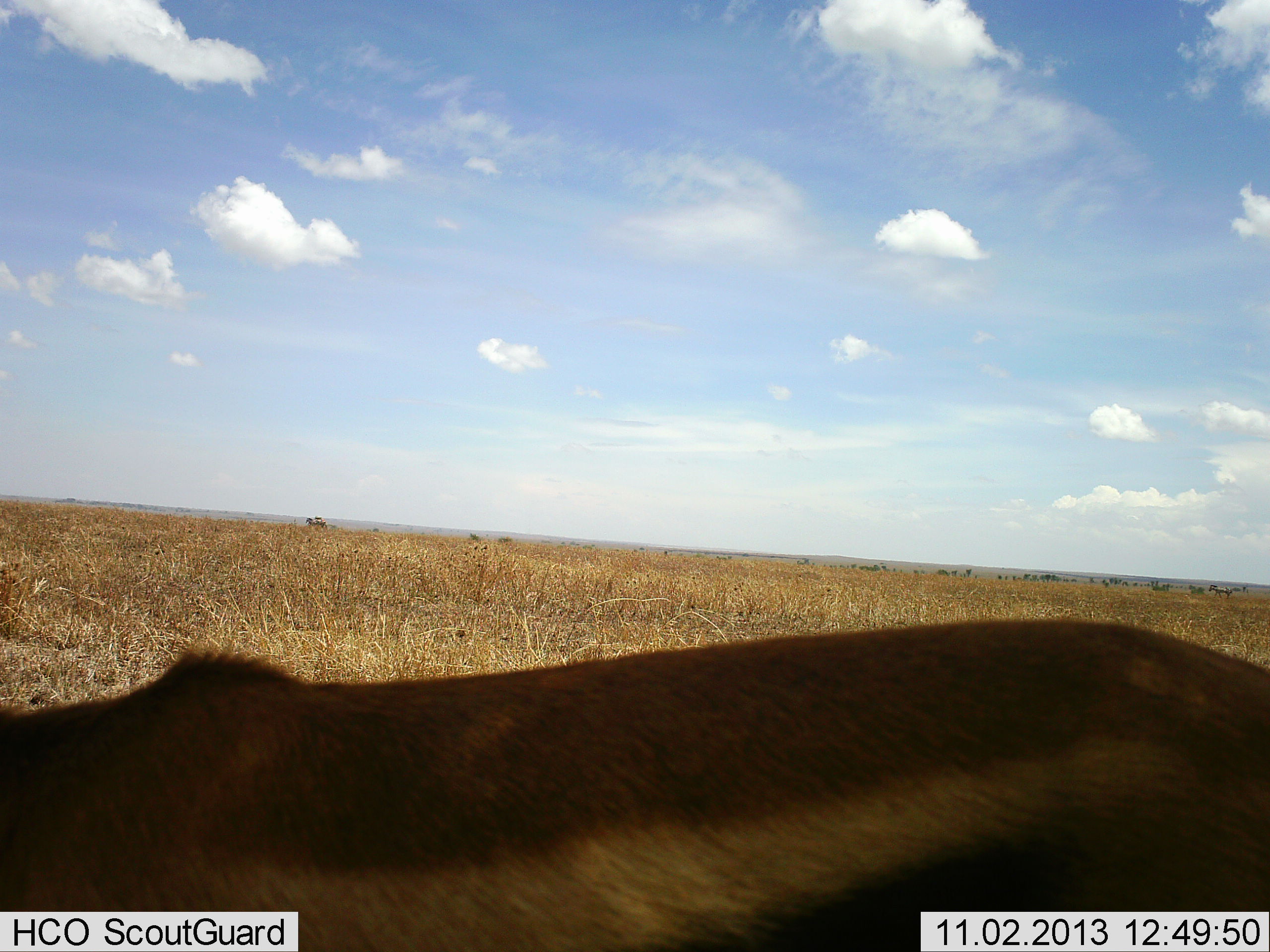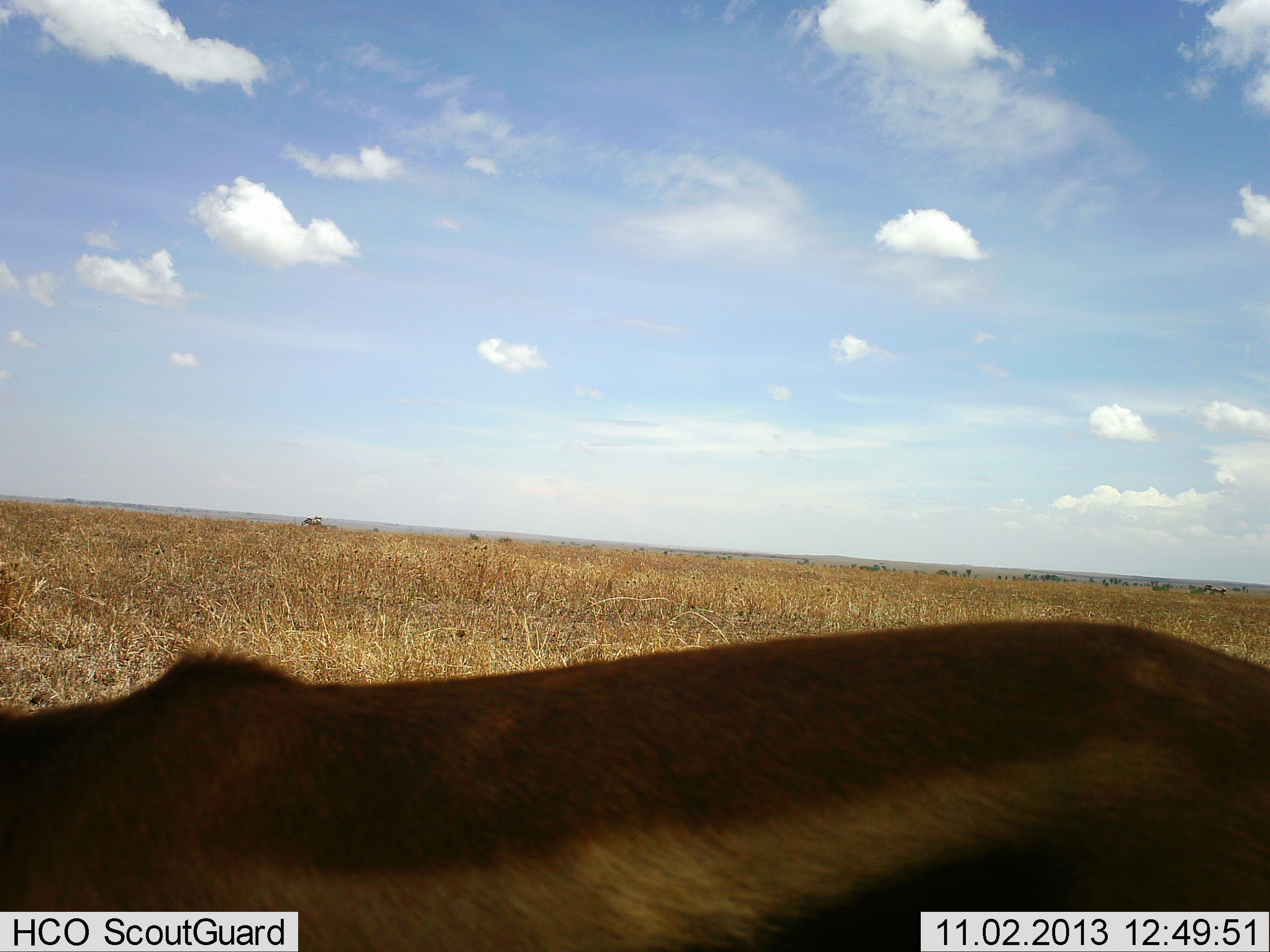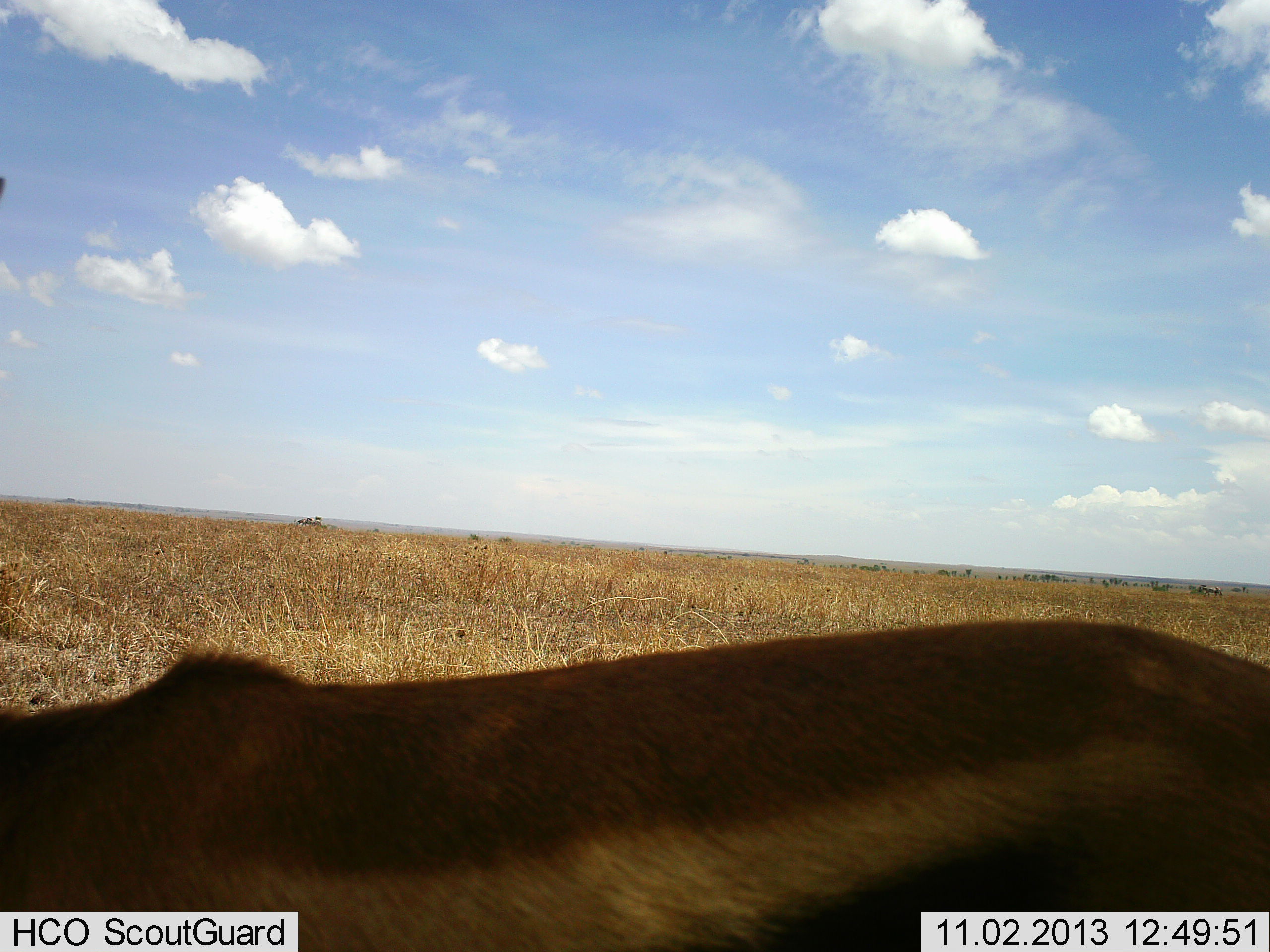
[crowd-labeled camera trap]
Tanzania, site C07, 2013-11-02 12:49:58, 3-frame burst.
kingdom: Animalia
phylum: Chordata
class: Mammalia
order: Artiodactyla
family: Bovidae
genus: Eudorcas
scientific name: Eudorcas thomsonii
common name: thomson's gazelle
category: gazellethomsons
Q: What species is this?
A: Gazellethomsons (thomson's gazelle) (Eudorcas thomsonii).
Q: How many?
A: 1.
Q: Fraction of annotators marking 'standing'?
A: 60%.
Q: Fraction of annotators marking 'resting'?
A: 20%.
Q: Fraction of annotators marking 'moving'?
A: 0%.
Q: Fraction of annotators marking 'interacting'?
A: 0%.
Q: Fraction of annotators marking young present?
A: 0%.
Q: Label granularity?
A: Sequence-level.